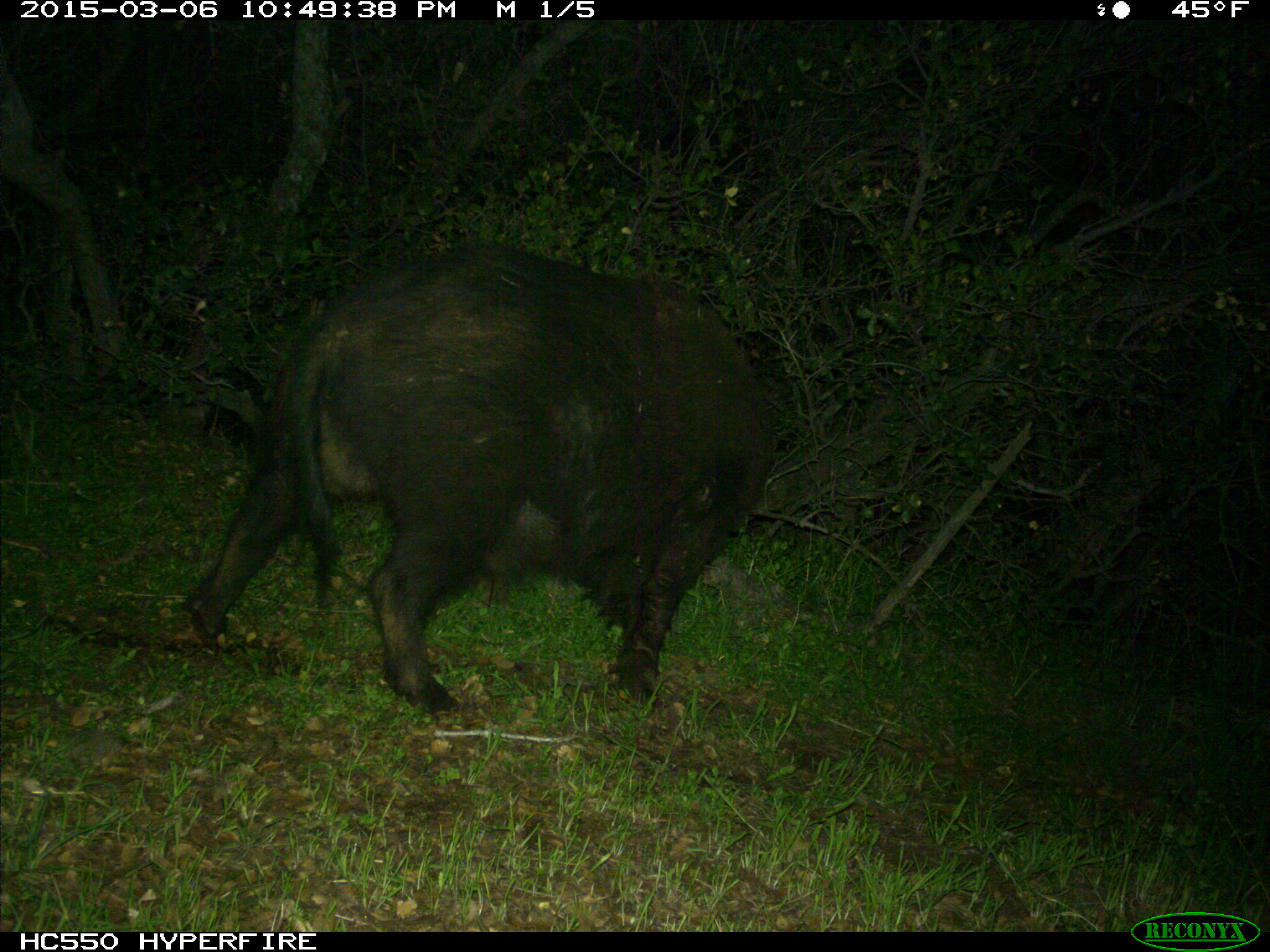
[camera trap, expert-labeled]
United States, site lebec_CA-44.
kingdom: Animalia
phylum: Chordata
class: Mammalia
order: Artiodactyla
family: Suidae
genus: Sus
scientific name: Sus scrofa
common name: wild boar